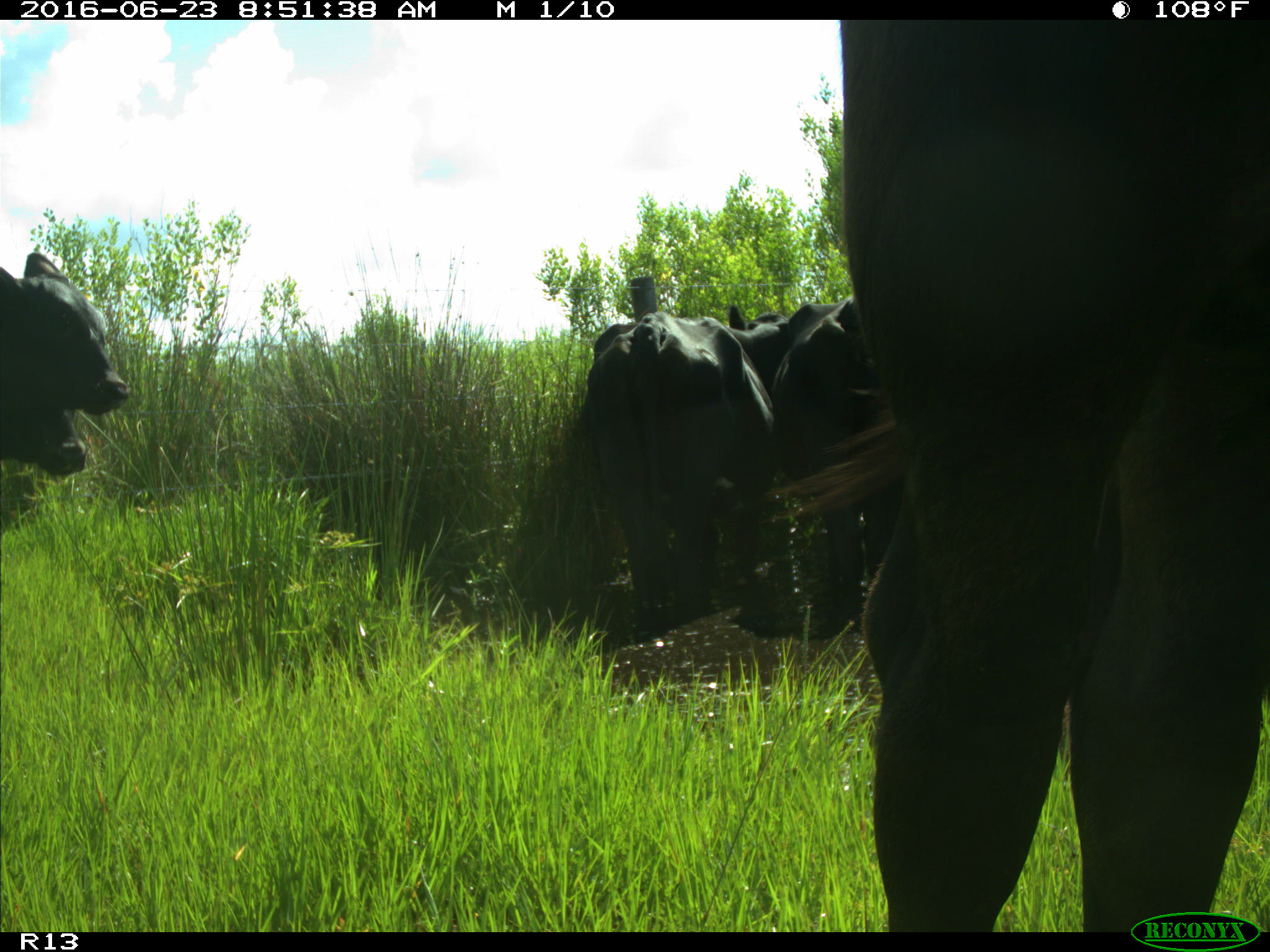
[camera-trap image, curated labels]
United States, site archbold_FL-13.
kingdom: Animalia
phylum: Chordata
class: Mammalia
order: Artiodactyla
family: Bovidae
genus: Bos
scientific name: Bos taurus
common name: domestic cow